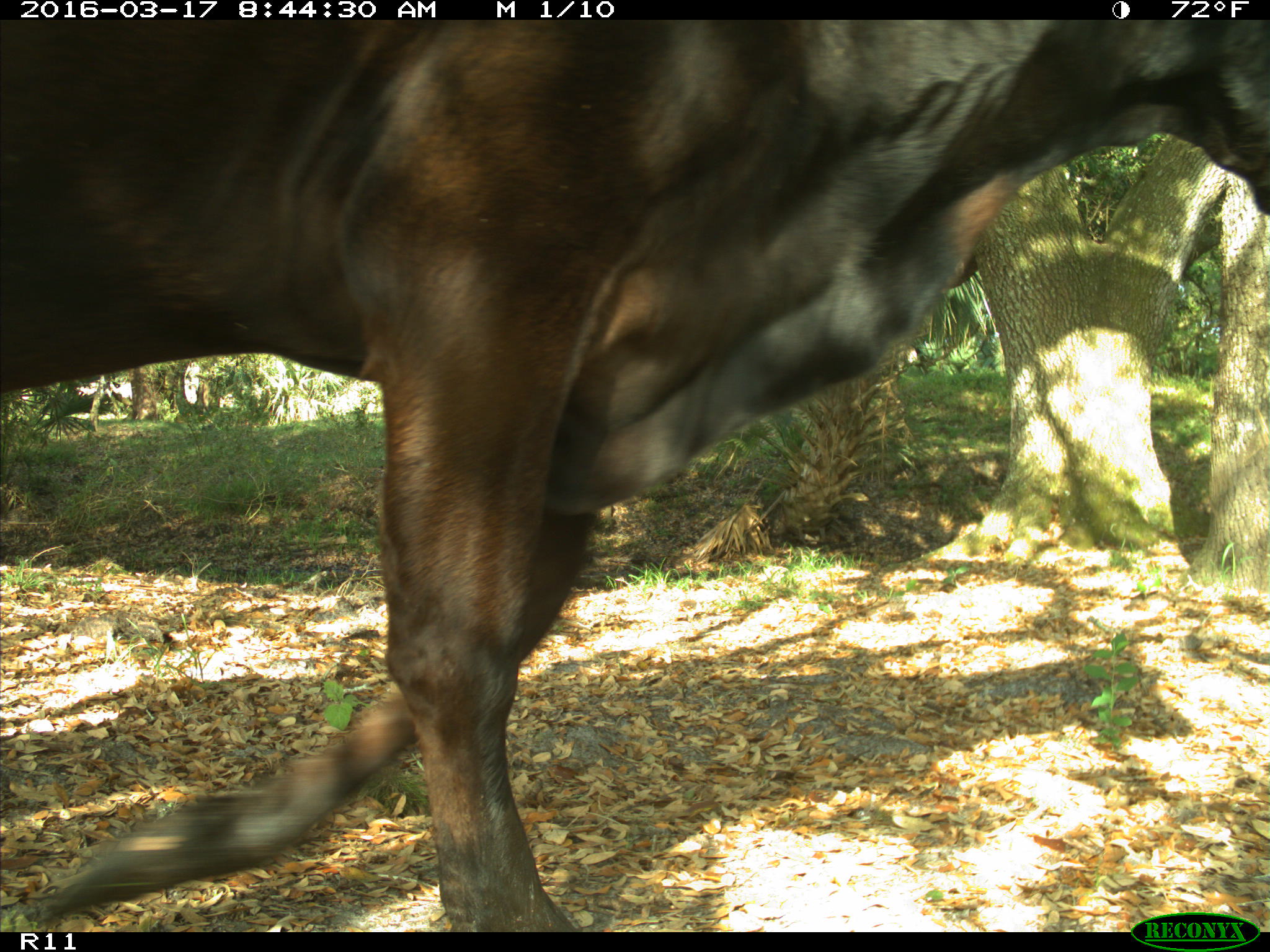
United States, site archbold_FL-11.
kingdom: Animalia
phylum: Chordata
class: Mammalia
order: Artiodactyla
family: Bovidae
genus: Bos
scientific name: Bos taurus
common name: domestic cow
Bos taurus (domestic cow).